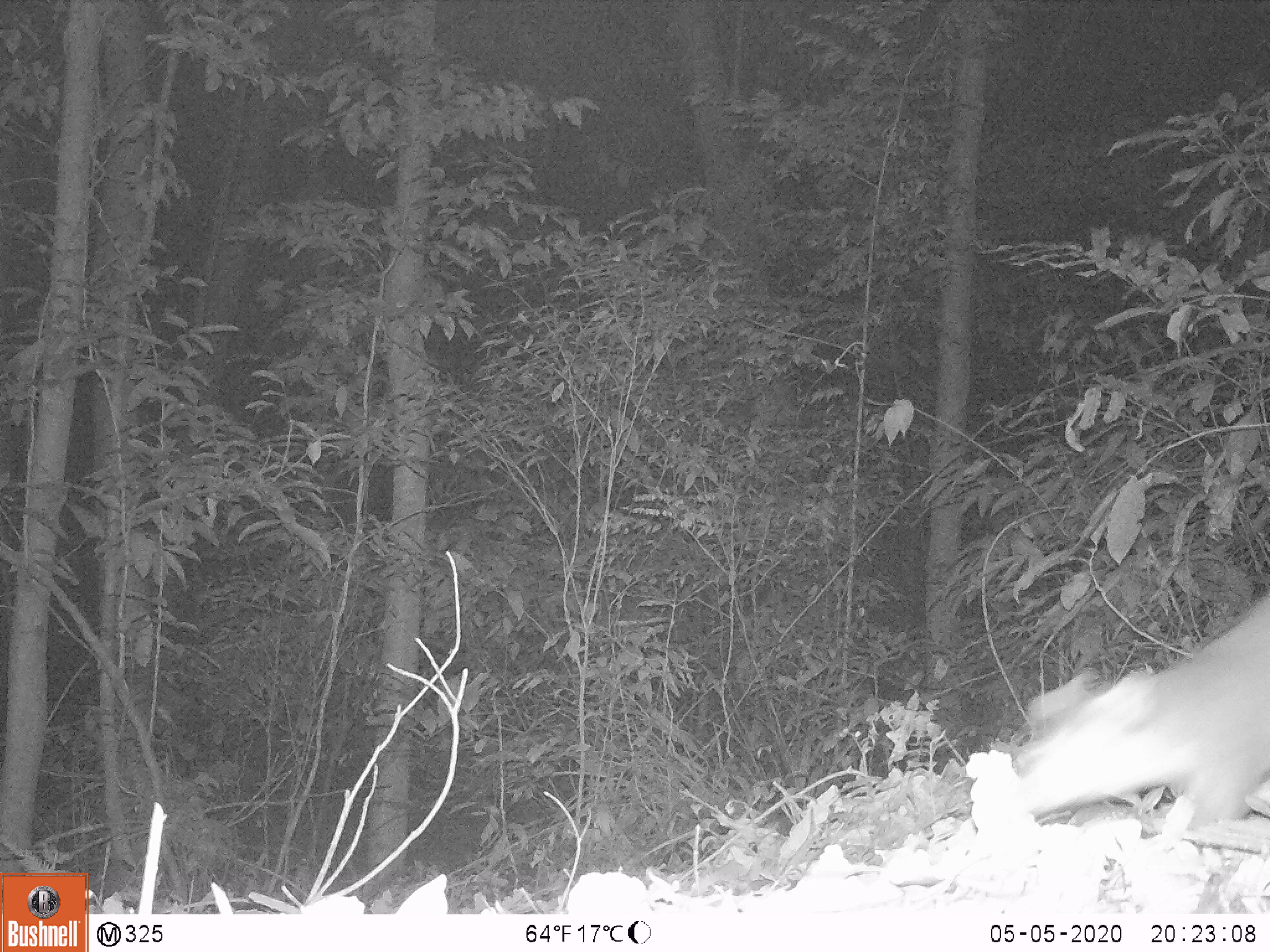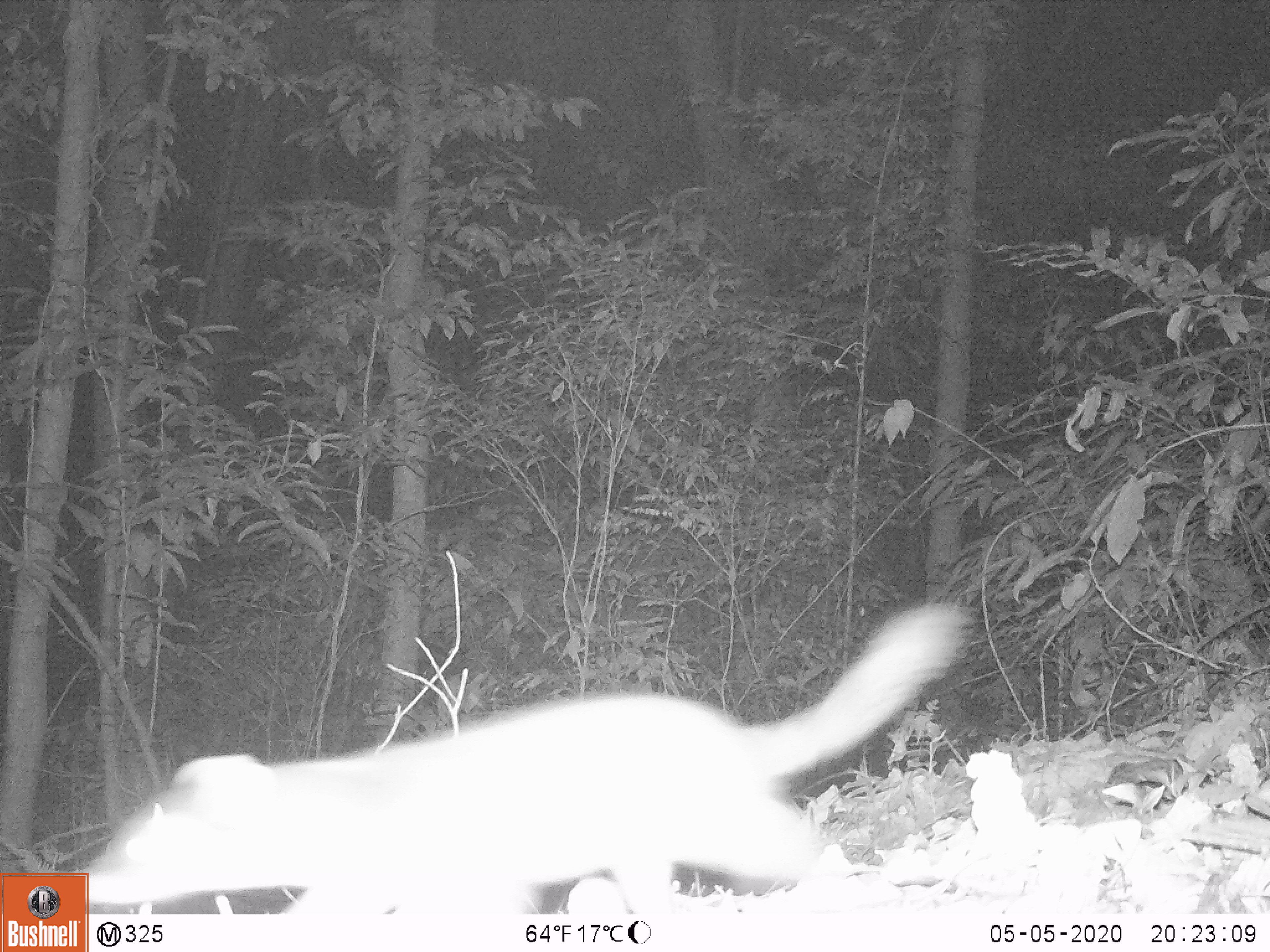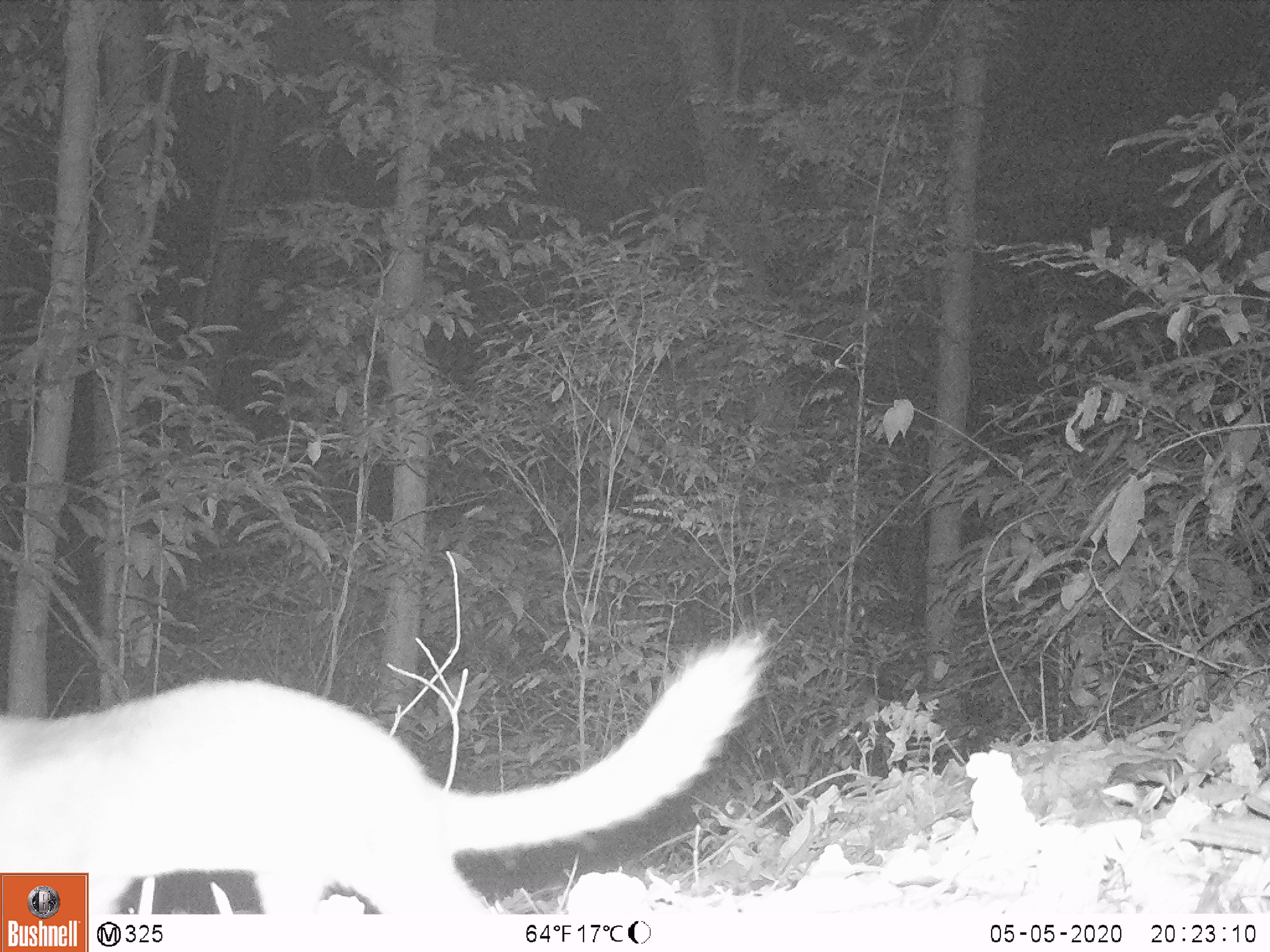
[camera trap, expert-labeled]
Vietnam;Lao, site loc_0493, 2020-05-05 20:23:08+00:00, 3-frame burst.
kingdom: Animalia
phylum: Chordata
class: Mammalia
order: Carnivora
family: Mustelidae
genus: Melogale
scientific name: Melogale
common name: ferret badger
Ferret badger (Melogale). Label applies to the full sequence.